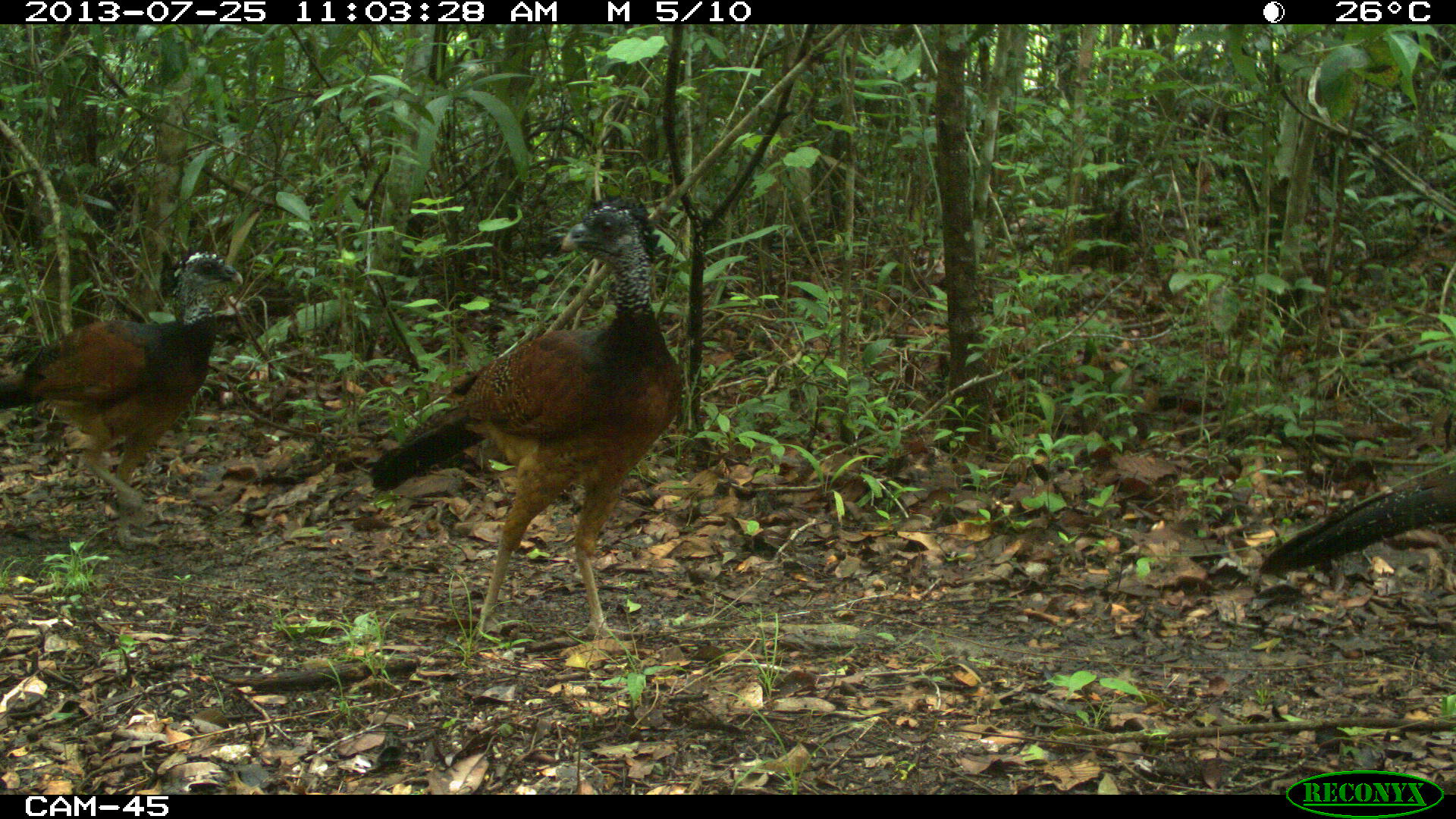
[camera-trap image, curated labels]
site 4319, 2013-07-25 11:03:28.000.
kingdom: Animalia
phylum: Chordata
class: Aves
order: Galliformes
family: Cracidae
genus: Crax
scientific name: Crax rubra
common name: great curassow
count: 4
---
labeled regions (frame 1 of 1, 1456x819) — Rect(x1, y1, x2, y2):
crax rubra: Rect(369, 195, 682, 651); Rect(0, 242, 243, 549); Rect(1238, 462, 1455, 577)